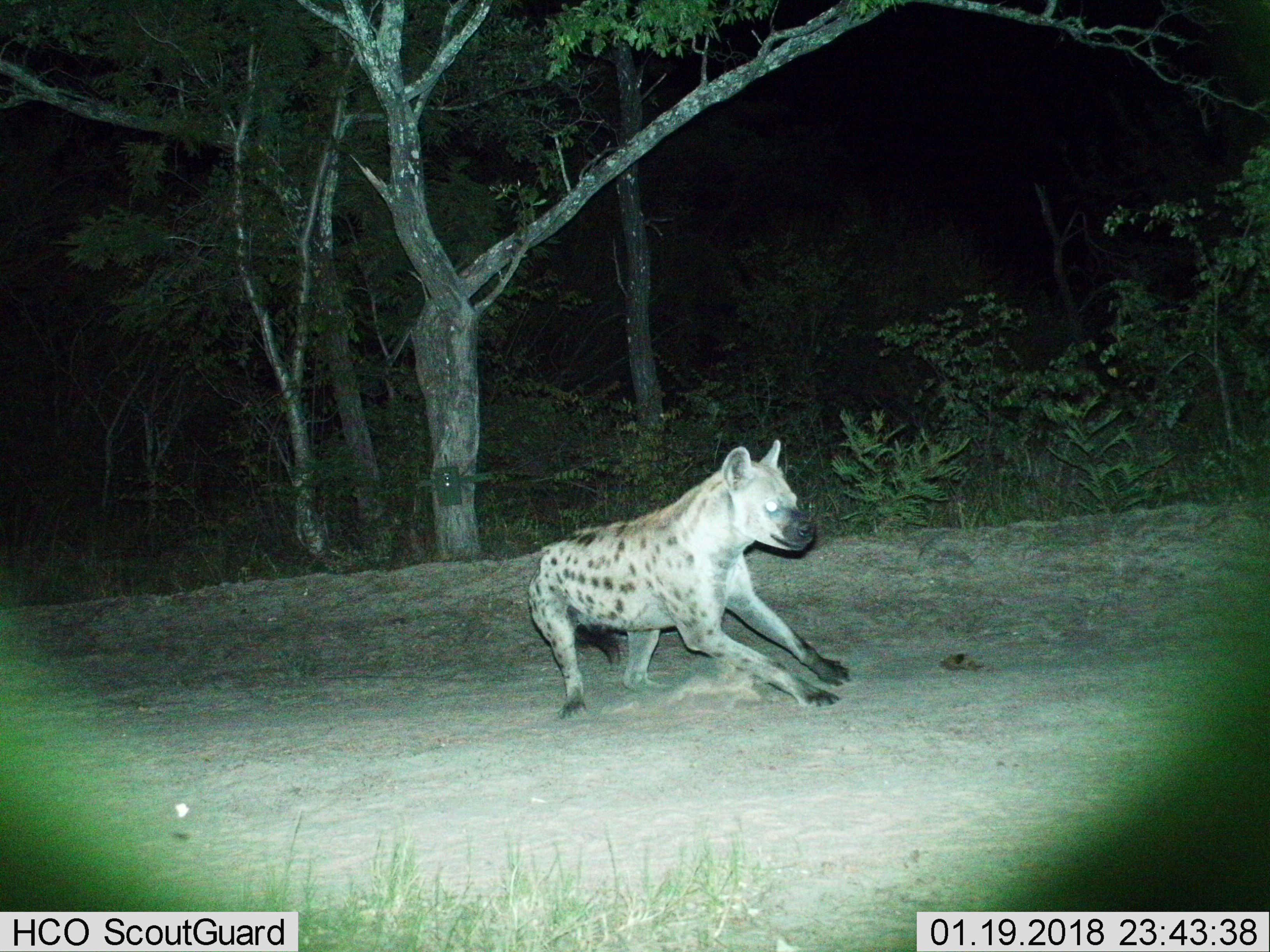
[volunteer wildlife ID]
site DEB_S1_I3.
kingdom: Animalia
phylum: Chordata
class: Mammalia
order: Carnivora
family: Hyaenidae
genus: Crocuta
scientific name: Crocuta crocuta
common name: spotted hyena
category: hyenaspotted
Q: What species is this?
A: Hyenaspotted (spotted hyena) (Crocuta crocuta).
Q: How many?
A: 1.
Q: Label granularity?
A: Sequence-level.